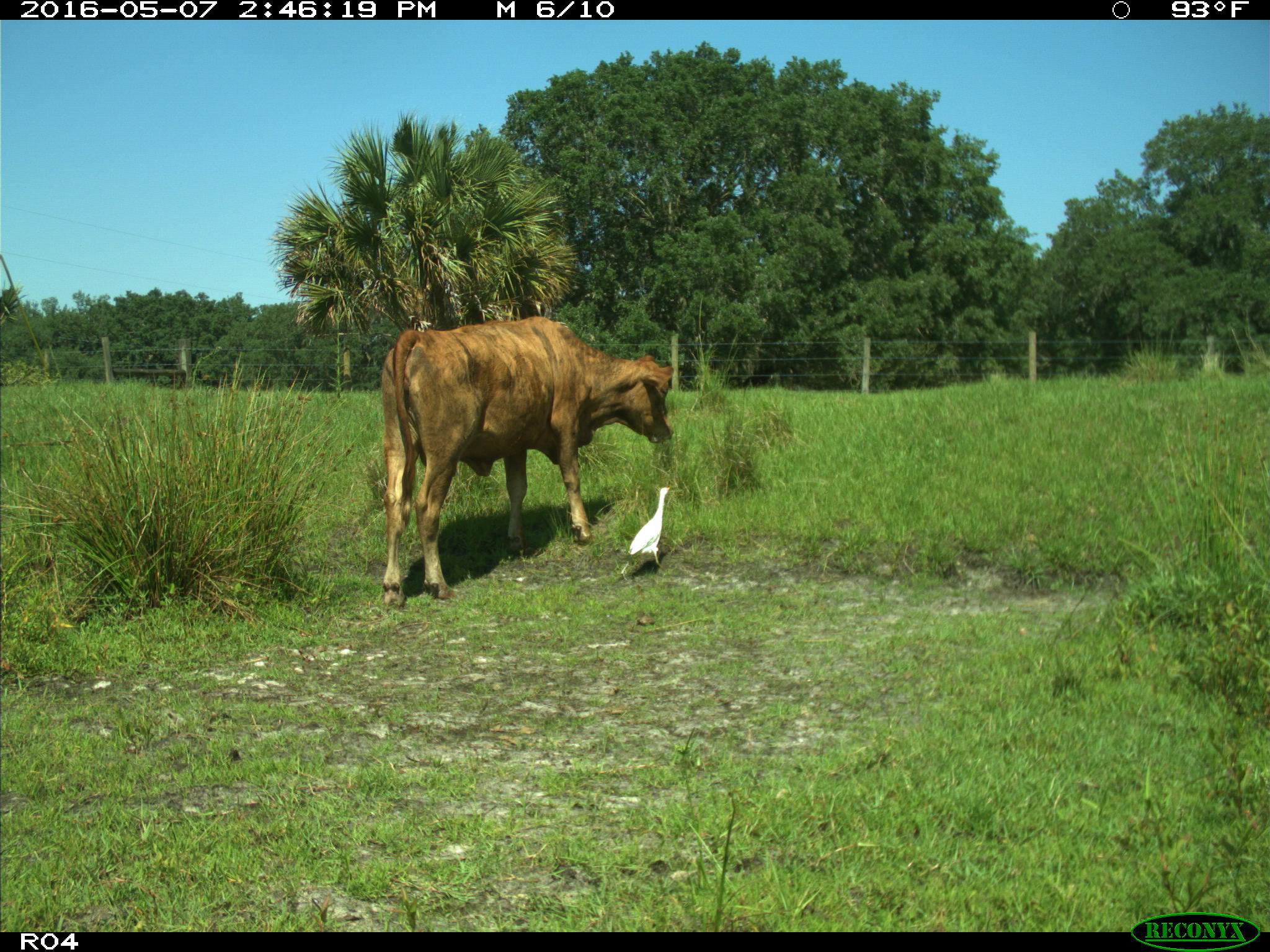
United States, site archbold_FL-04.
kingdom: Animalia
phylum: Chordata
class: Mammalia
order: Artiodactyla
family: Bovidae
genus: Bos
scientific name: Bos taurus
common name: domestic cow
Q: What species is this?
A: Bos taurus (domestic cow).